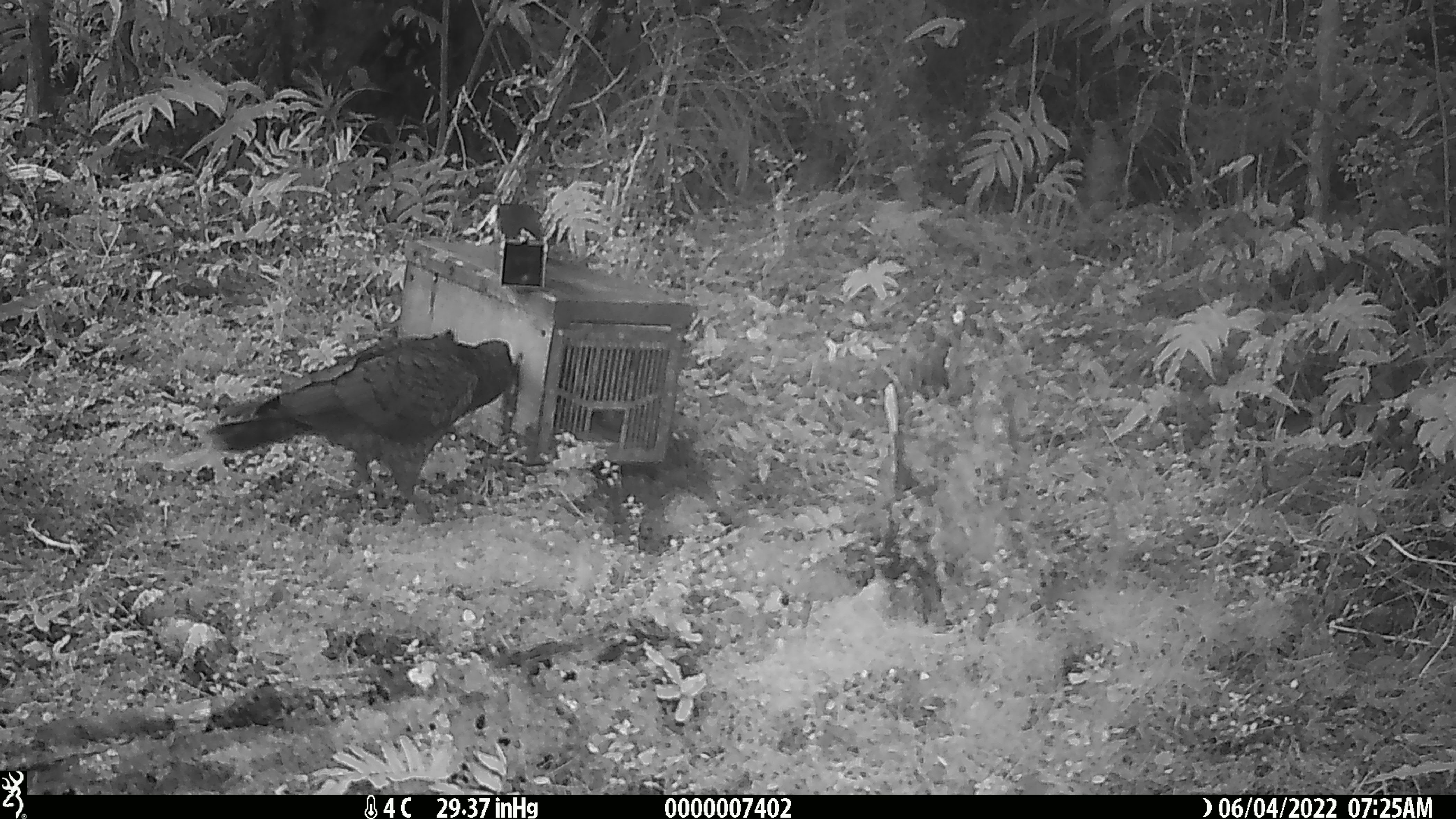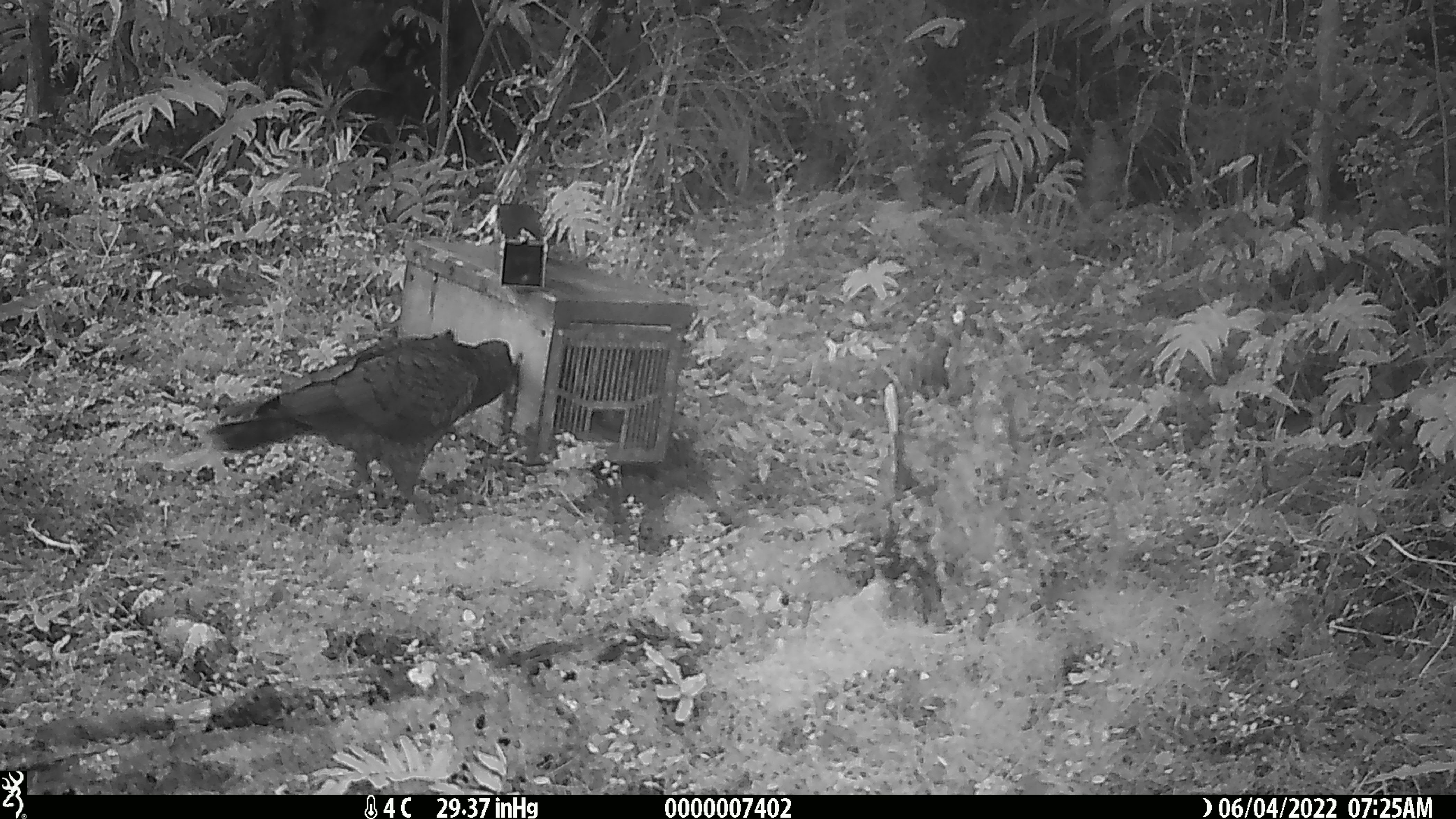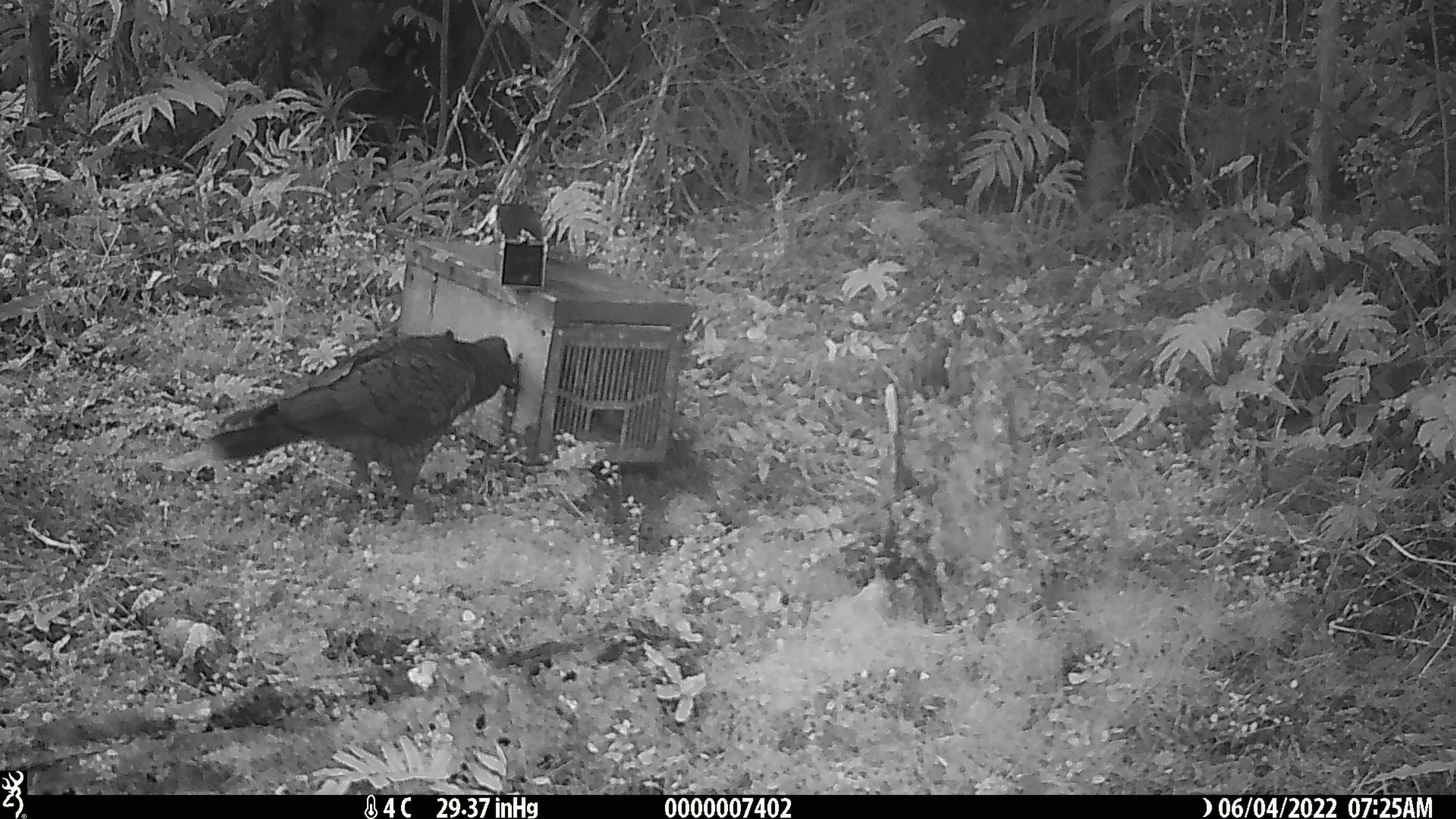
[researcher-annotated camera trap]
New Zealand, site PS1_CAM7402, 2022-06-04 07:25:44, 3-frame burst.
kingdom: Animalia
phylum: Chordata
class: Aves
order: Psittaciformes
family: Strigopidae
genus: Nestor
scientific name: Nestor notabilis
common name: kea